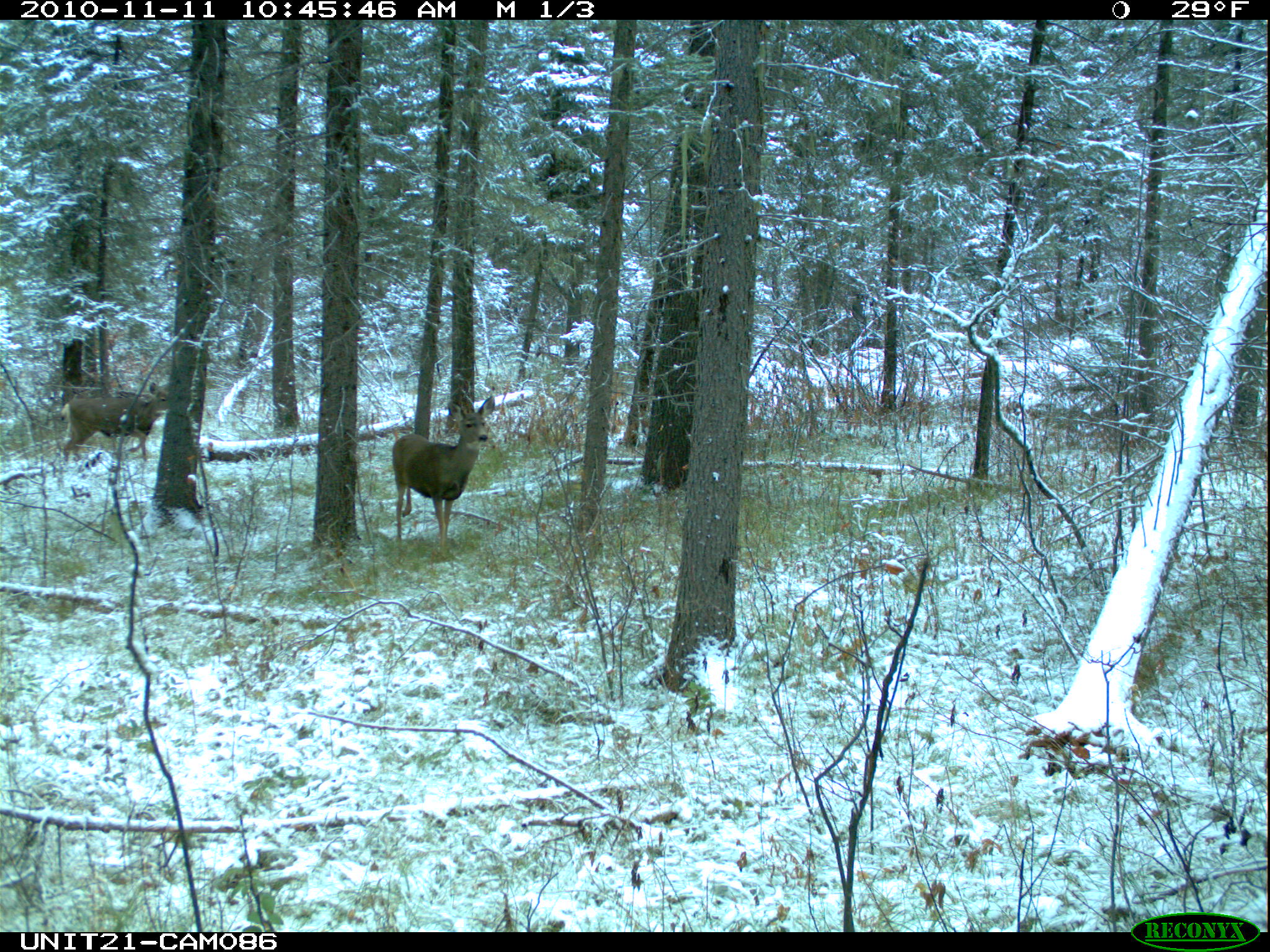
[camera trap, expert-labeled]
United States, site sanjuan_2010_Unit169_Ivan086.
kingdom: Animalia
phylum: Chordata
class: Mammalia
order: Artiodactyla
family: Cervidae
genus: Odocoileus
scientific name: Odocoileus hemionus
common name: mule deer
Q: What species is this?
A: Odocoileus hemionus (mule deer).